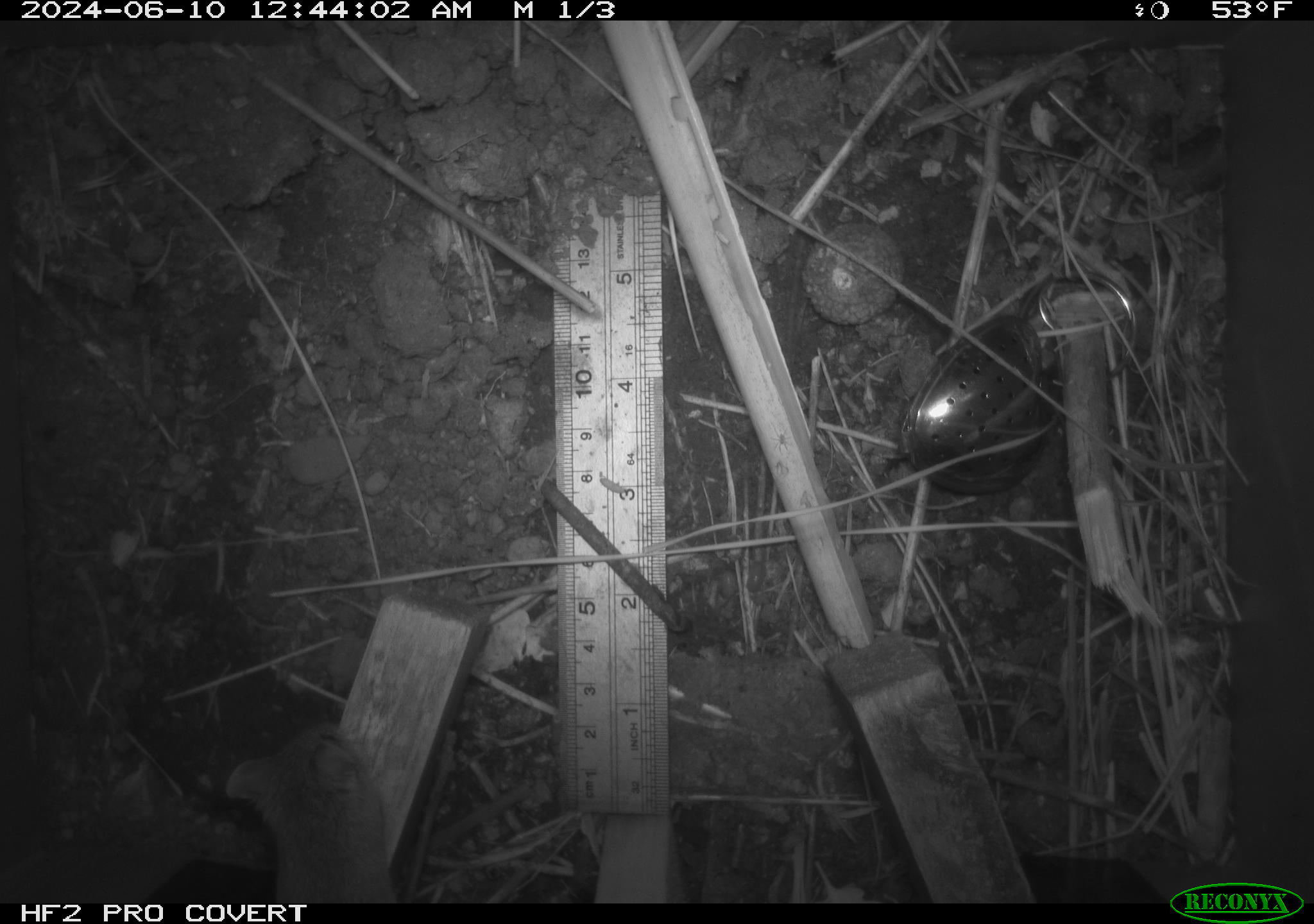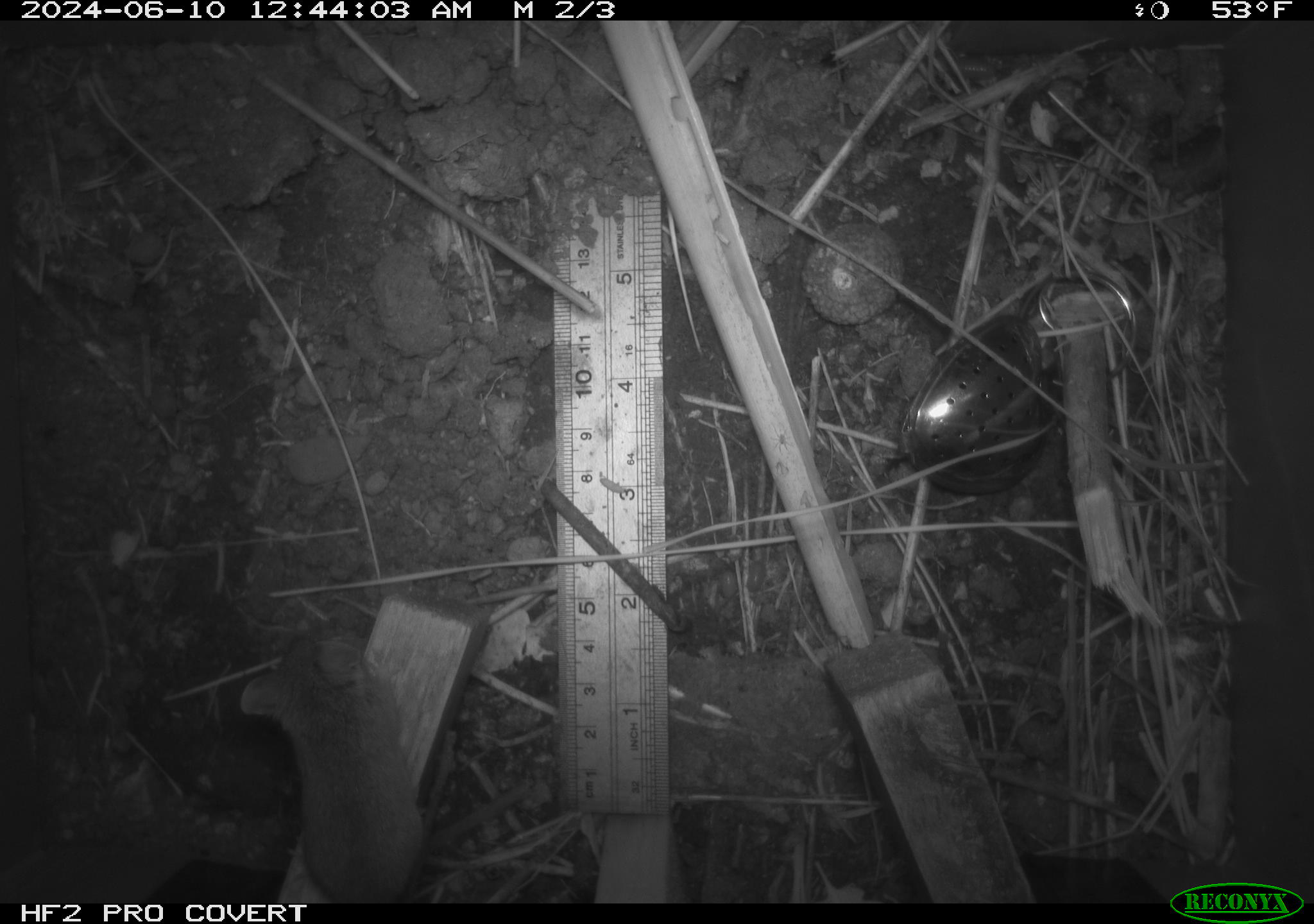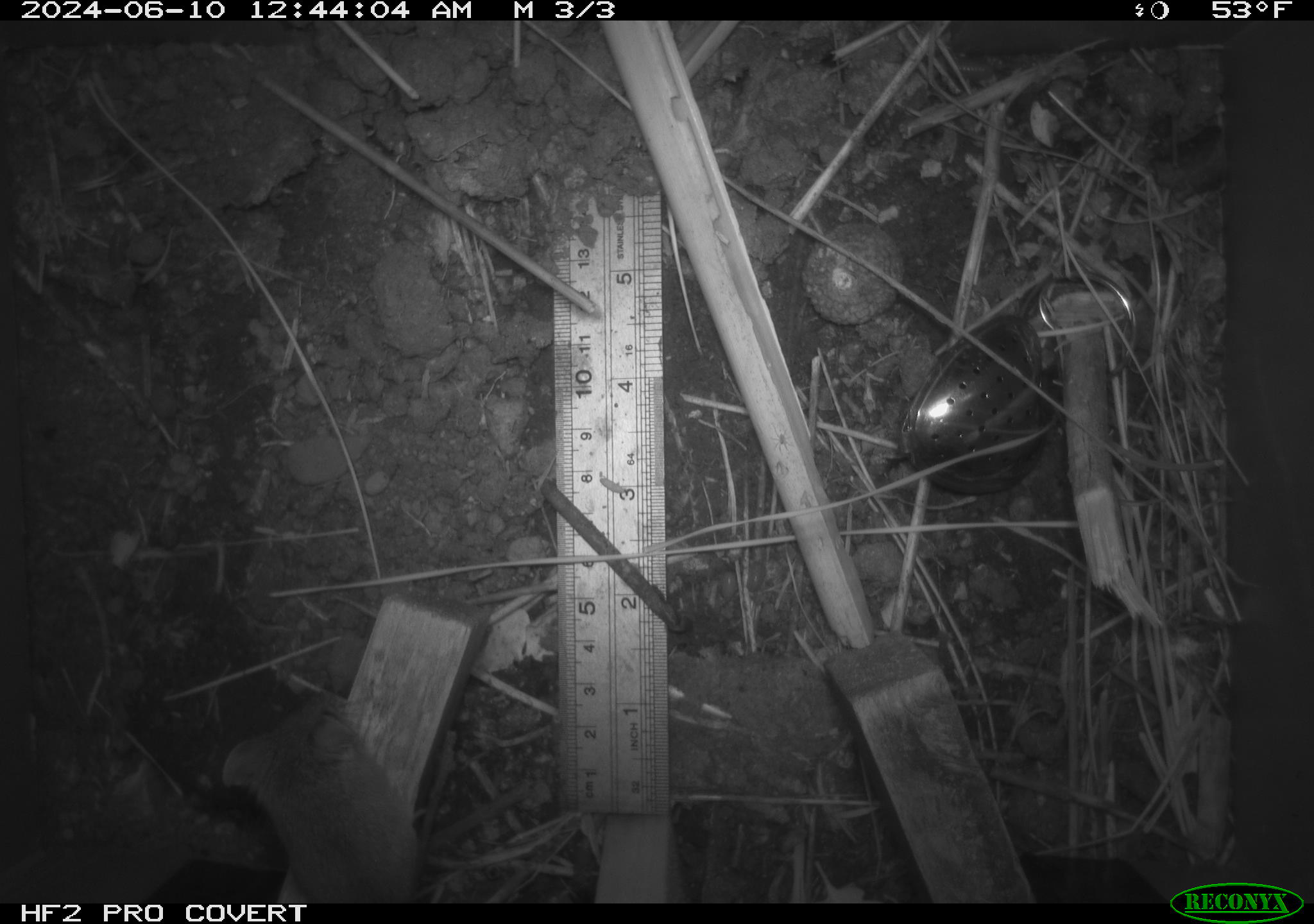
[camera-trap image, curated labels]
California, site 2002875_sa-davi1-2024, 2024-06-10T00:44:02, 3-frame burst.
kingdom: Animalia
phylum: Chordata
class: Mammalia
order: Rodentia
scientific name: Rodentia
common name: mouse species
Mouse species (Rodentia).